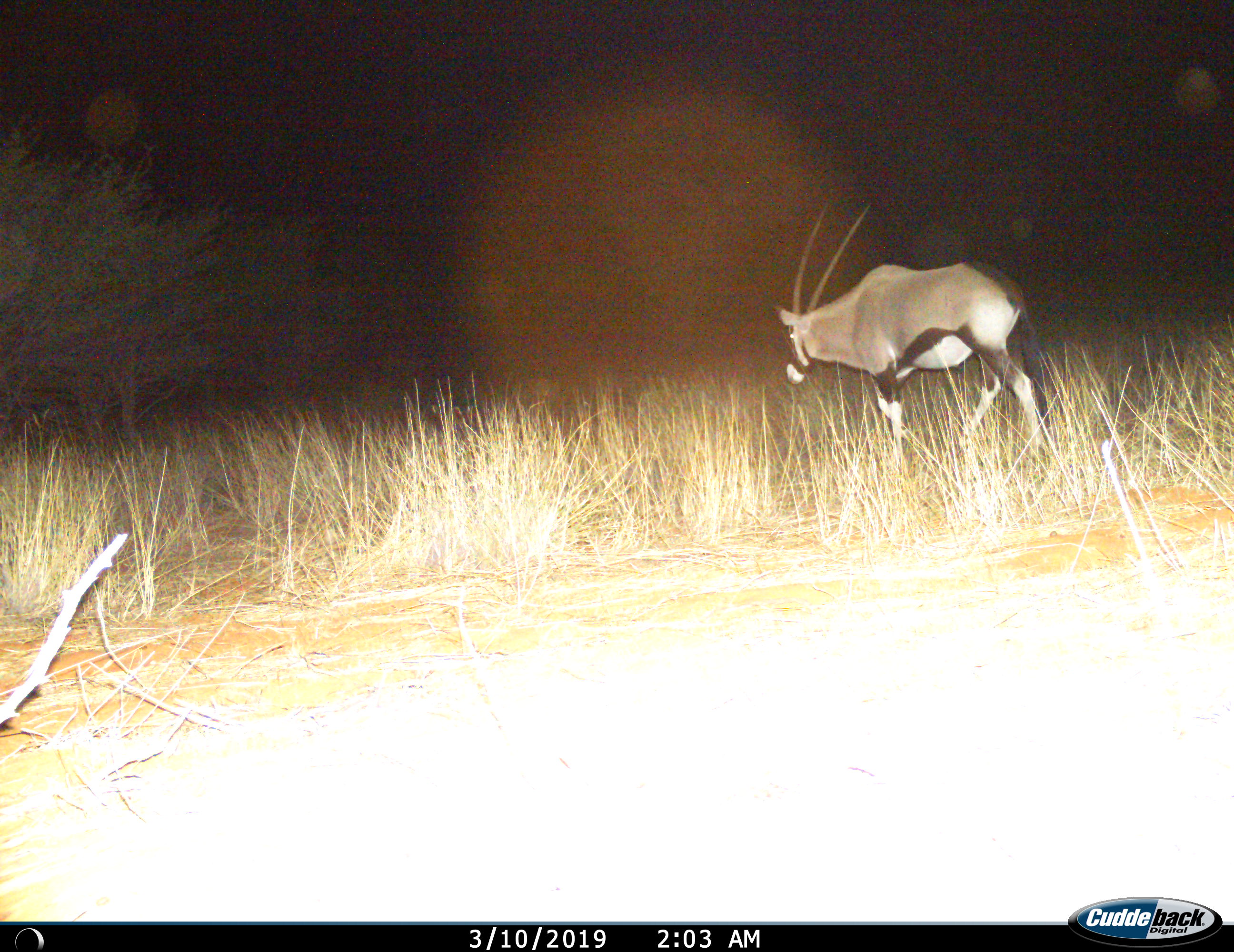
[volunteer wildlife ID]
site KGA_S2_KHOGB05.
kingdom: Animalia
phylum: Chordata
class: Mammalia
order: Artiodactyla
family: Bovidae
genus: Oryx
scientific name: Oryx gazella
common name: gemsbok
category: oryx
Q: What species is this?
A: Oryx (gemsbok) (Oryx gazella).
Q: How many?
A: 1.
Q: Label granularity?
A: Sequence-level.